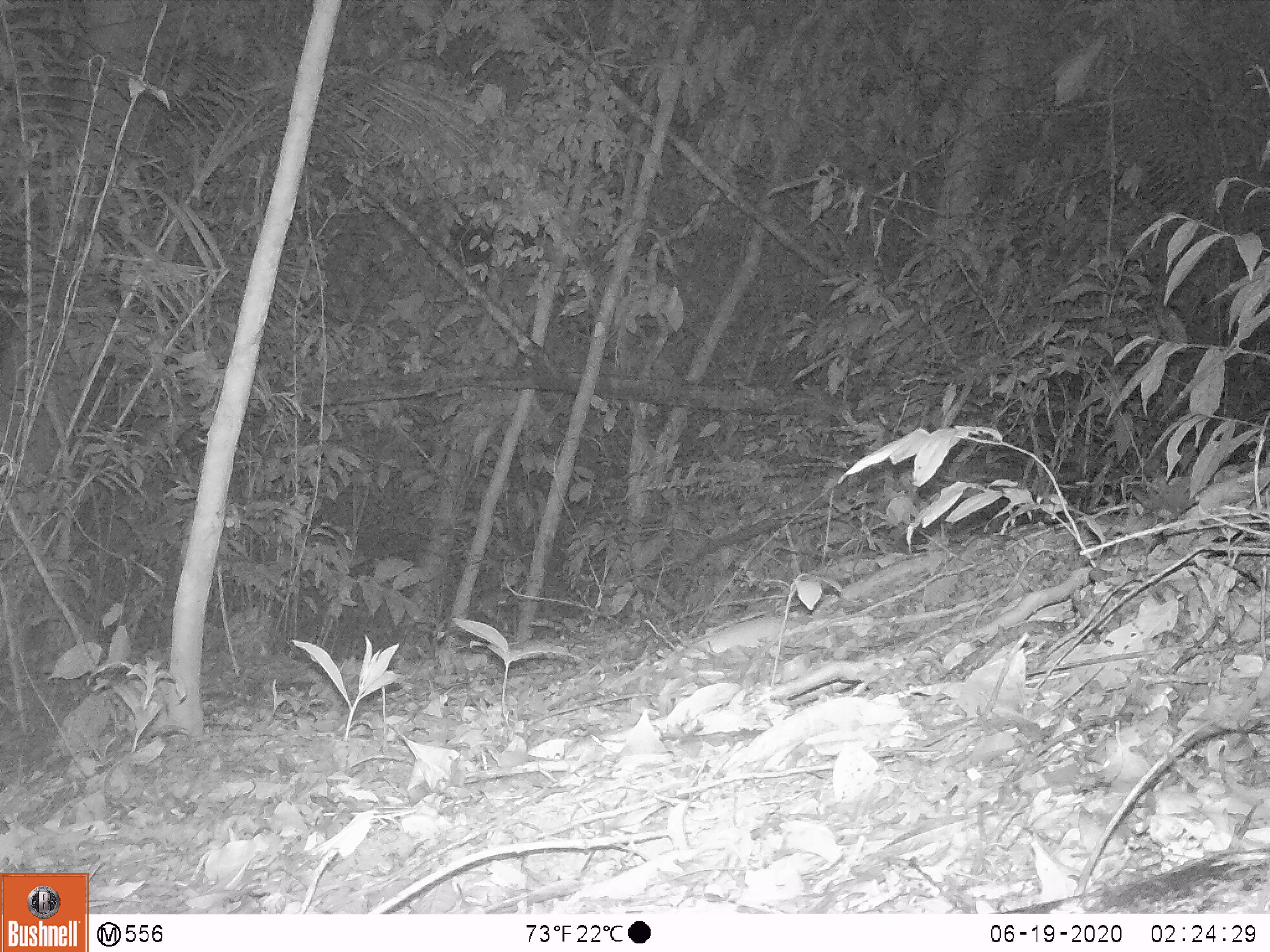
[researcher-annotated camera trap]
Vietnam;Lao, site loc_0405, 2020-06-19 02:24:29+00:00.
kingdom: Animalia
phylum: Chordata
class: Mammalia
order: Carnivora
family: Viverridae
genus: Paguma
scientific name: Paguma larvata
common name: masked palm civet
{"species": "masked palm civet (Paguma larvata)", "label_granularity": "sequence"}